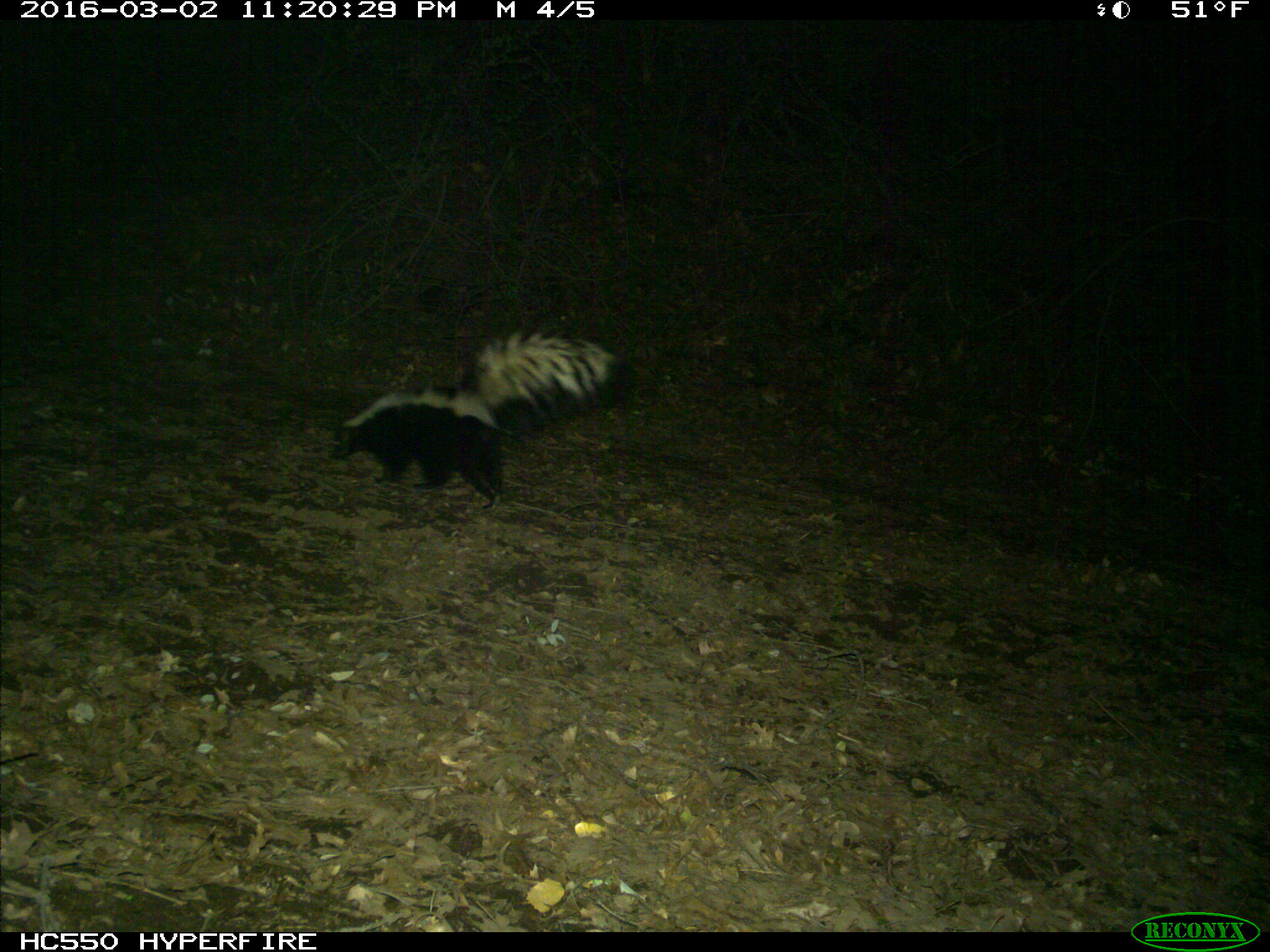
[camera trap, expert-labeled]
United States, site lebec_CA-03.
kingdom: Animalia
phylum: Chordata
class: Mammalia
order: Carnivora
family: Mephitidae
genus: Mephitis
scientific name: Mephitis mephitis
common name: striped skunk